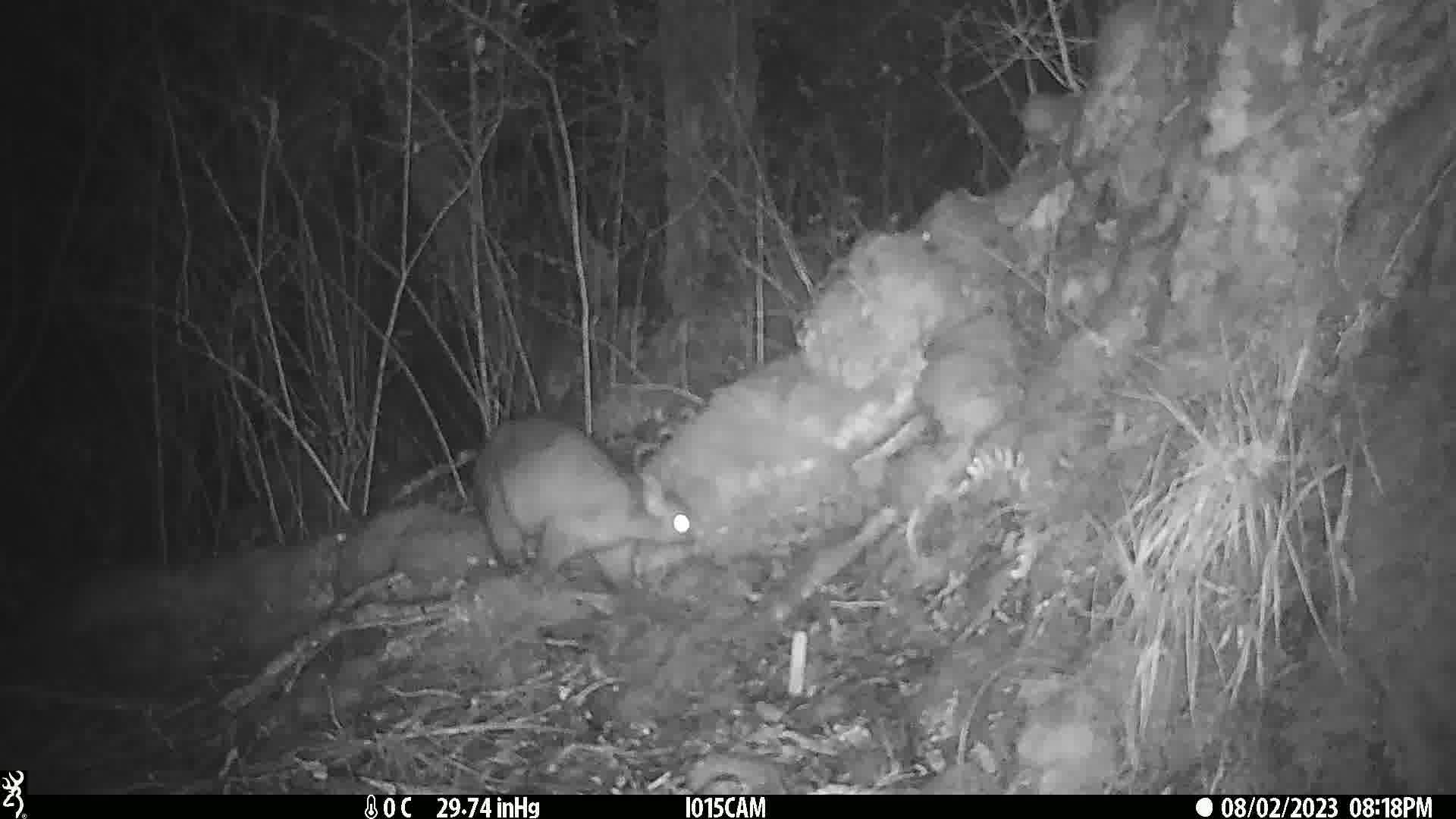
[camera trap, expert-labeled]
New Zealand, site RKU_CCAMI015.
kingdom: Animalia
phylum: Chordata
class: Mammalia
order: Diprotodontia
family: Phalangeridae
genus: Trichosurus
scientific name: Trichosurus vulpecula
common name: common brushtail possum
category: possum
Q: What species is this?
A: Possum (common brushtail possum) (Trichosurus vulpecula).